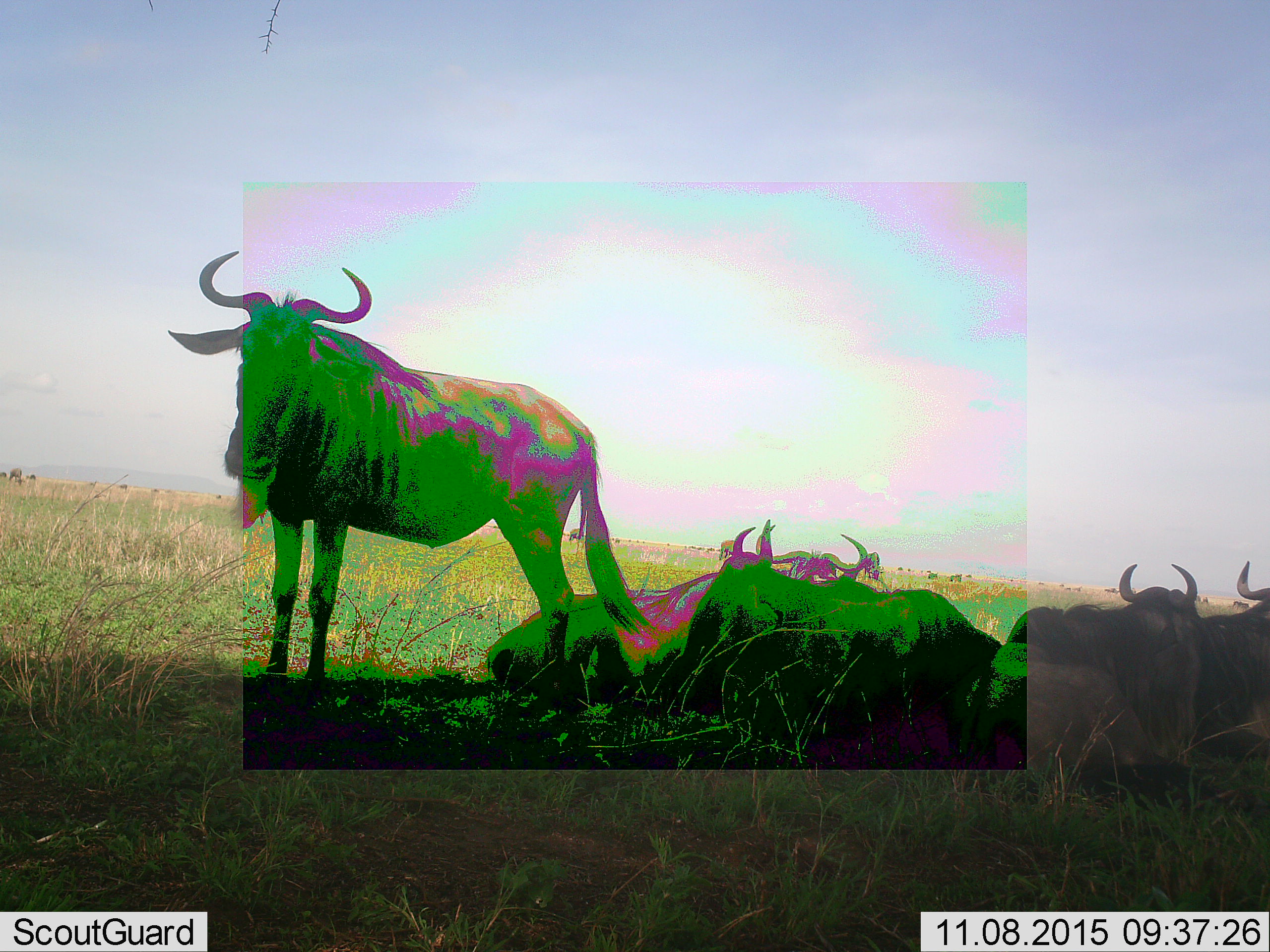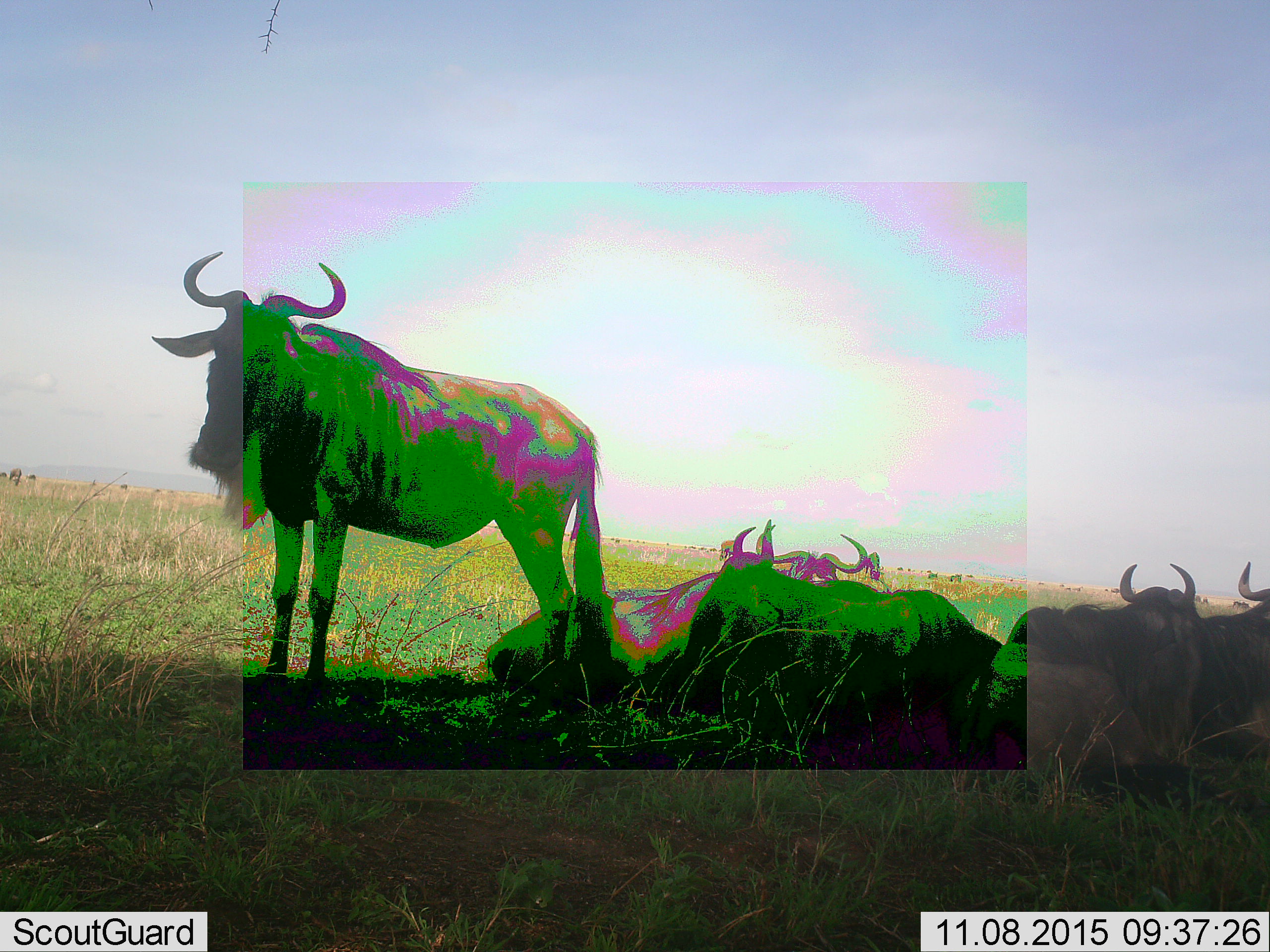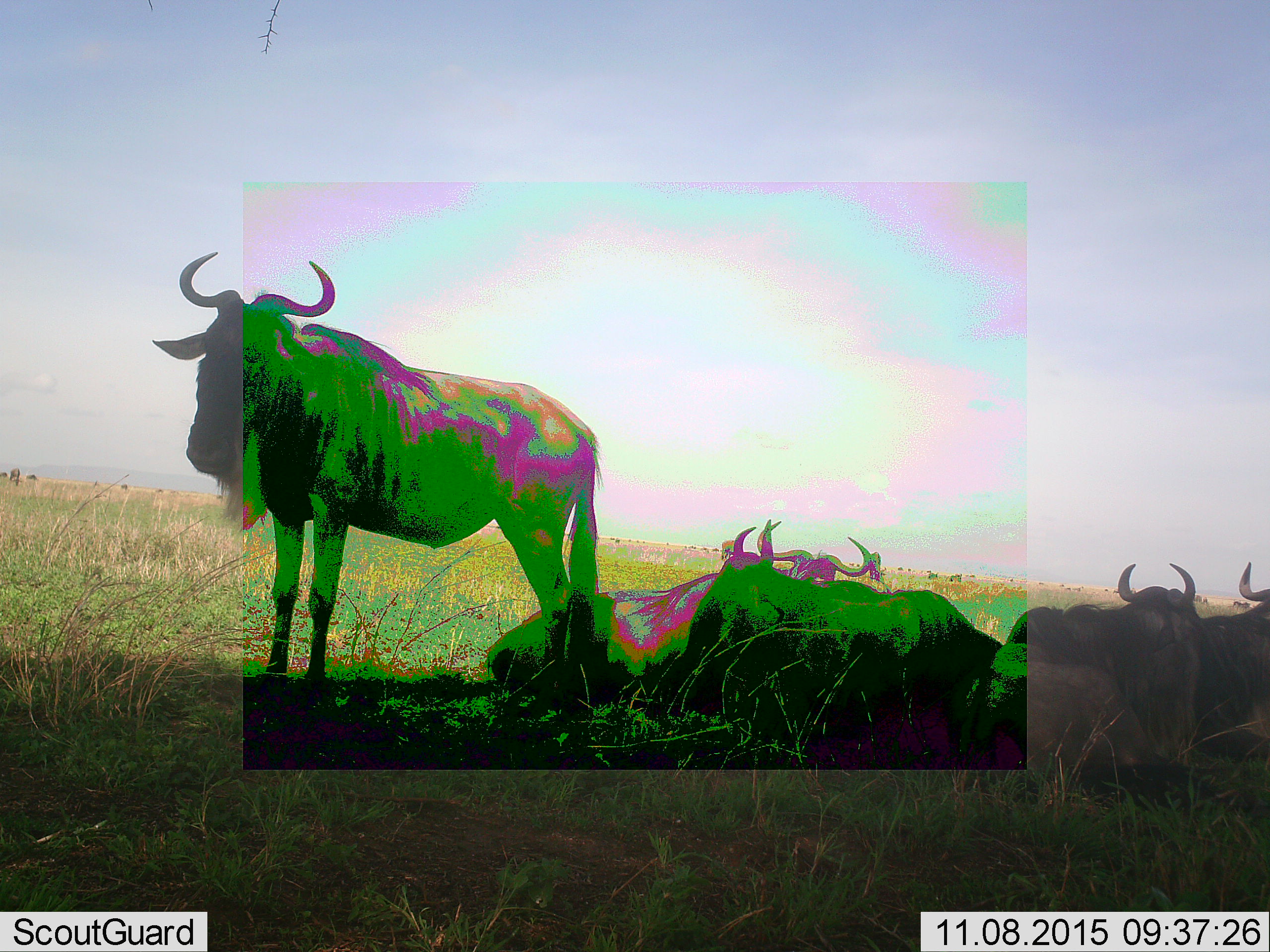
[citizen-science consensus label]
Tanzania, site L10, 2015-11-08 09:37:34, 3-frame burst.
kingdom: Animalia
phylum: Chordata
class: Mammalia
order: Artiodactyla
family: Bovidae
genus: Connochaetes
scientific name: Connochaetes taurinus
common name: blue wildebeest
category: wildebeest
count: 6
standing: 90%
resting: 100%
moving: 10%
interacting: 0%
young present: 0%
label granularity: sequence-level